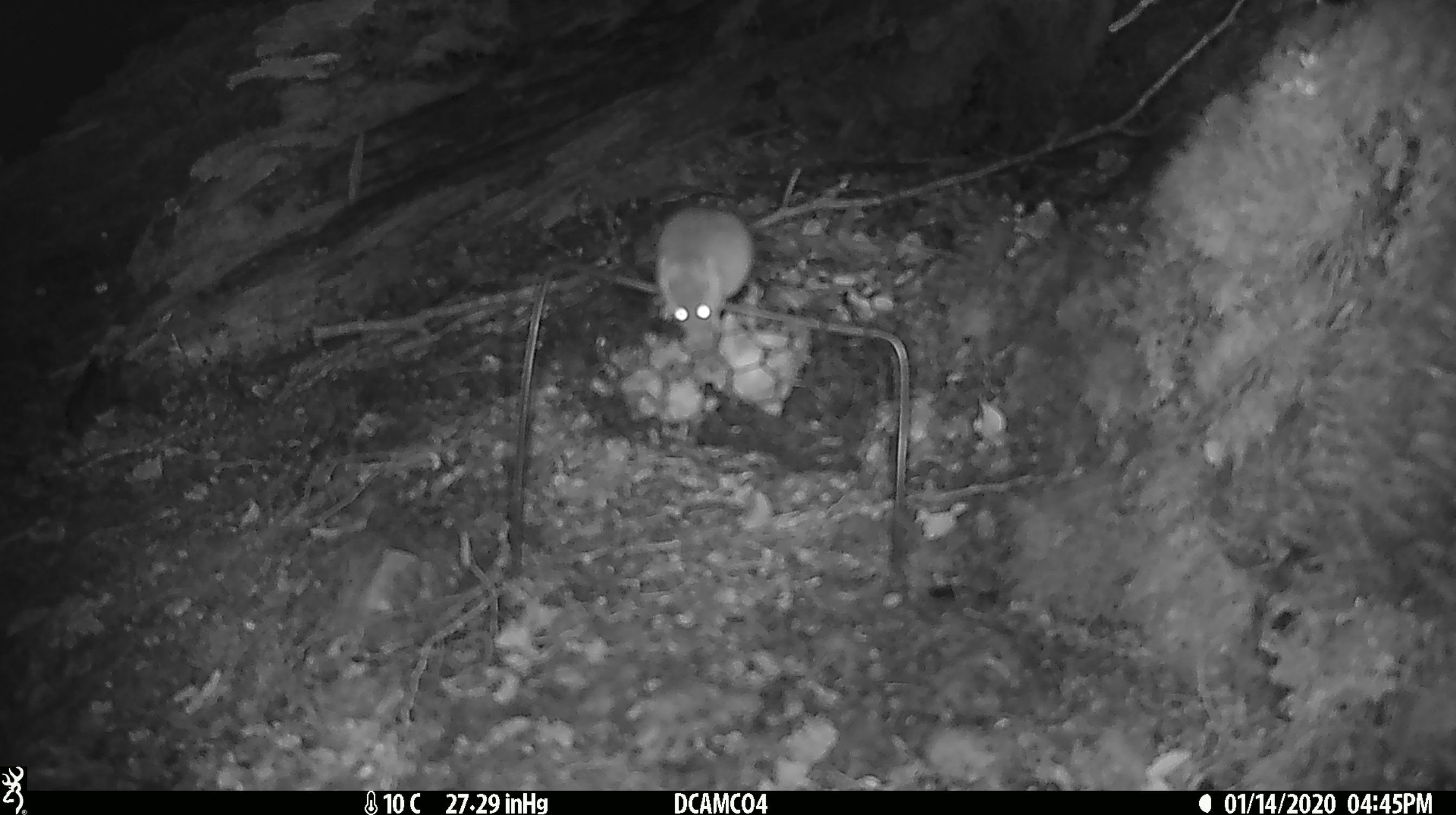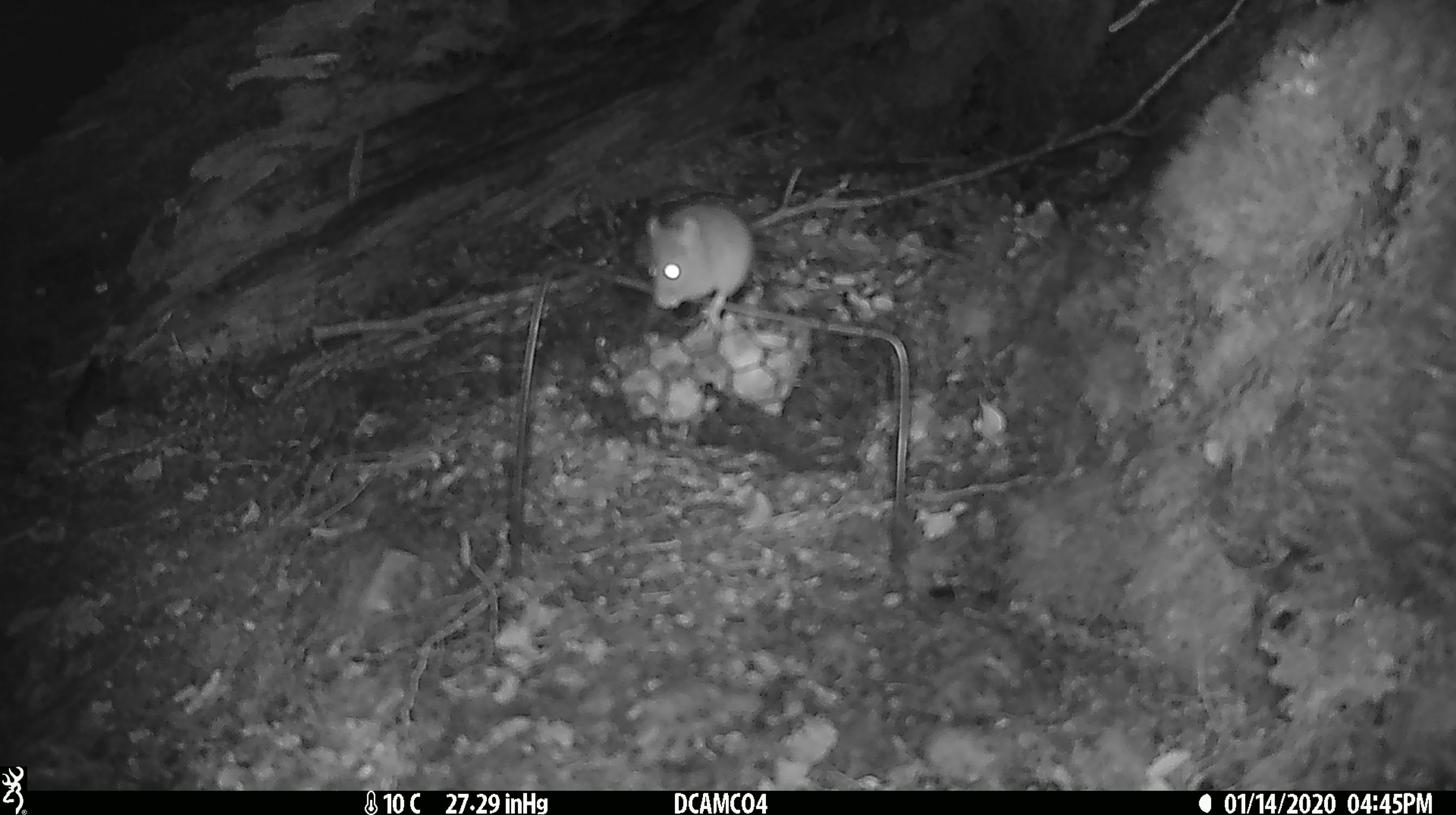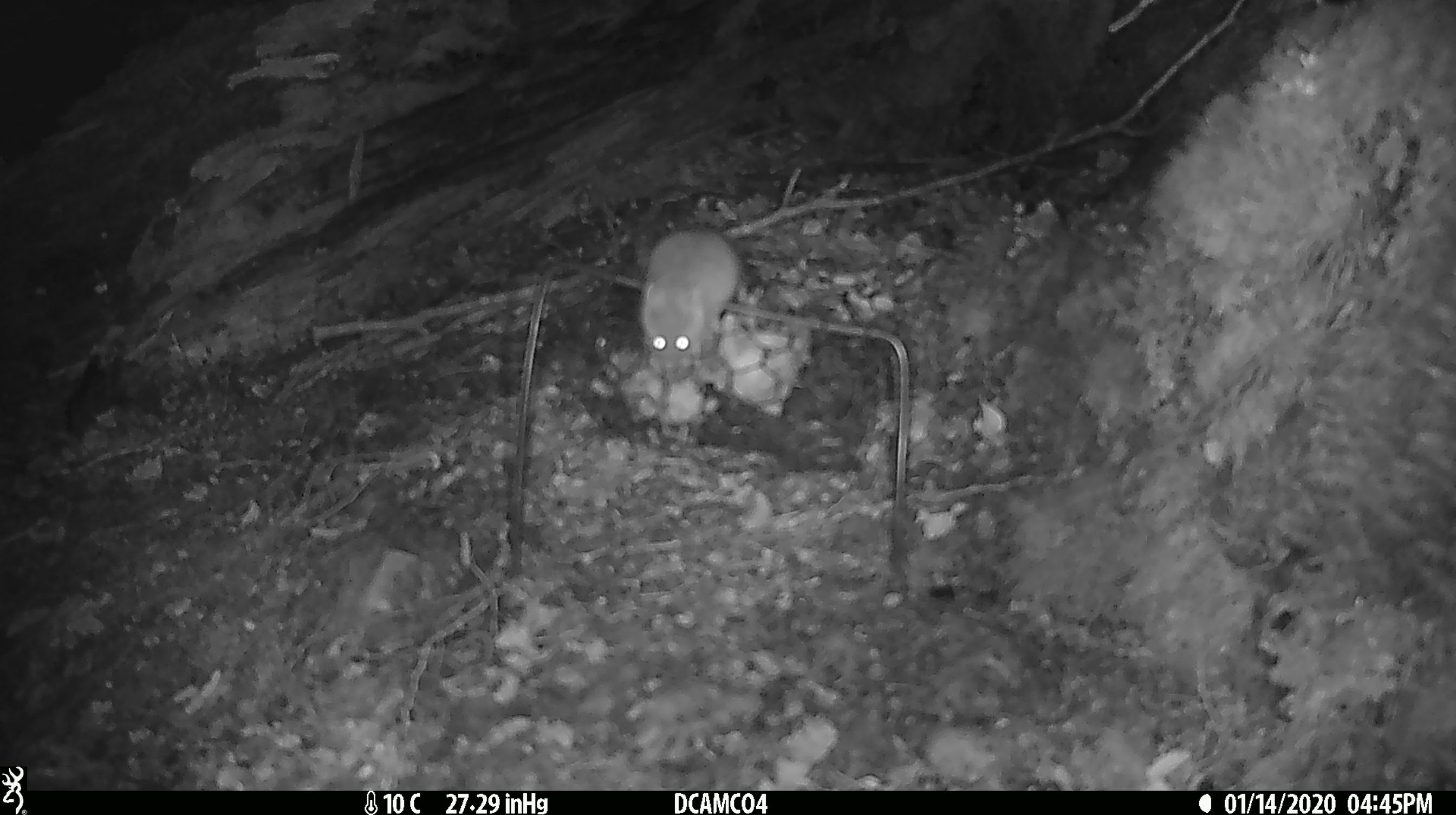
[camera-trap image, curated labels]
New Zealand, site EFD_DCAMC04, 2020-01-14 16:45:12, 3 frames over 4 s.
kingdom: Animalia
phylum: Chordata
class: Mammalia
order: Rodentia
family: Muridae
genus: Mus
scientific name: Mus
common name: mouse